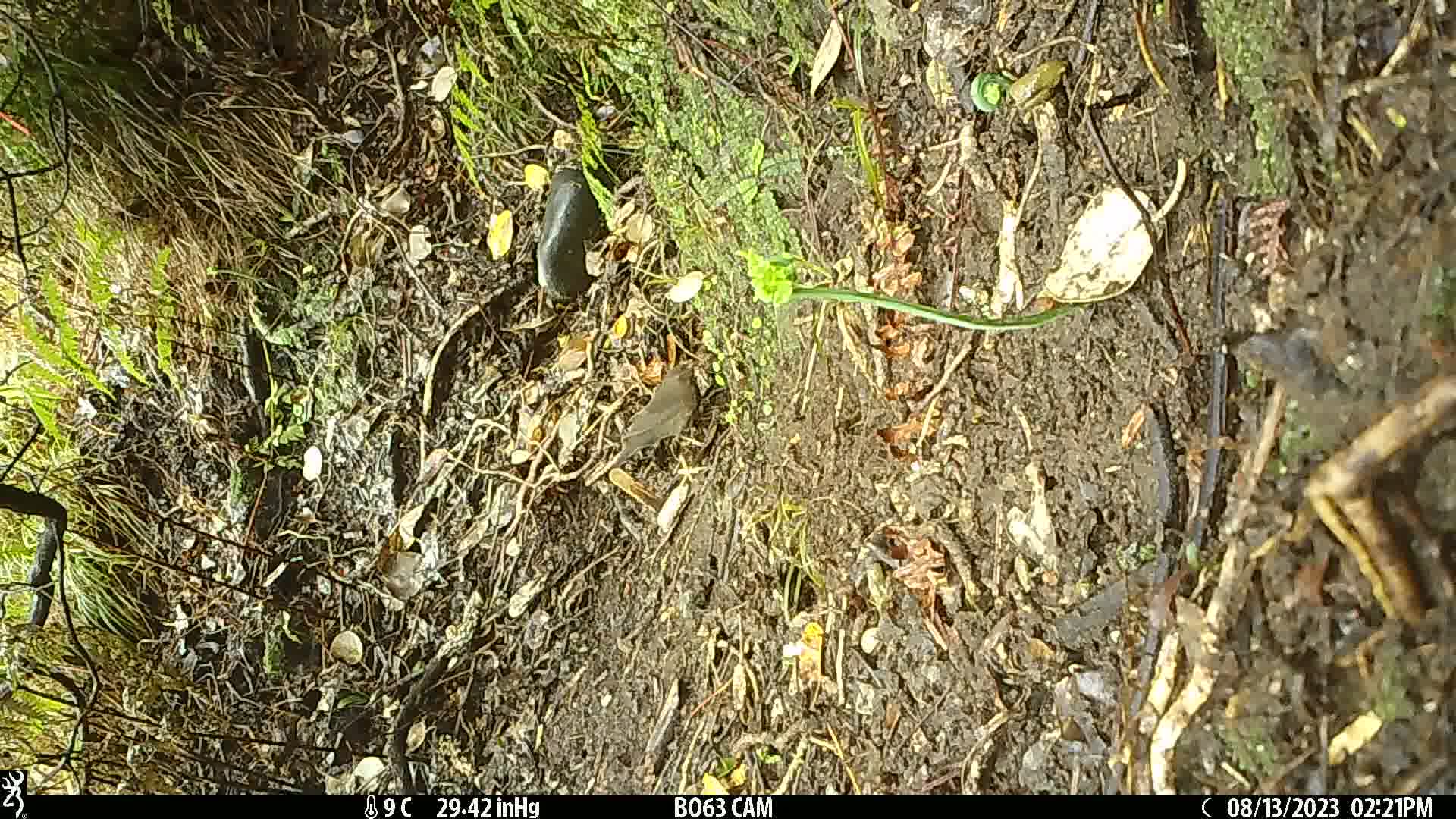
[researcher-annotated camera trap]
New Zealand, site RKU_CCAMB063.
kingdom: Animalia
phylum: Chordata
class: Aves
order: Passeriformes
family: Turdidae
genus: Turdus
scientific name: Turdus merula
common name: eurasian blackbird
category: blackbird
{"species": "blackbird (eurasian blackbird) (Turdus merula)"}